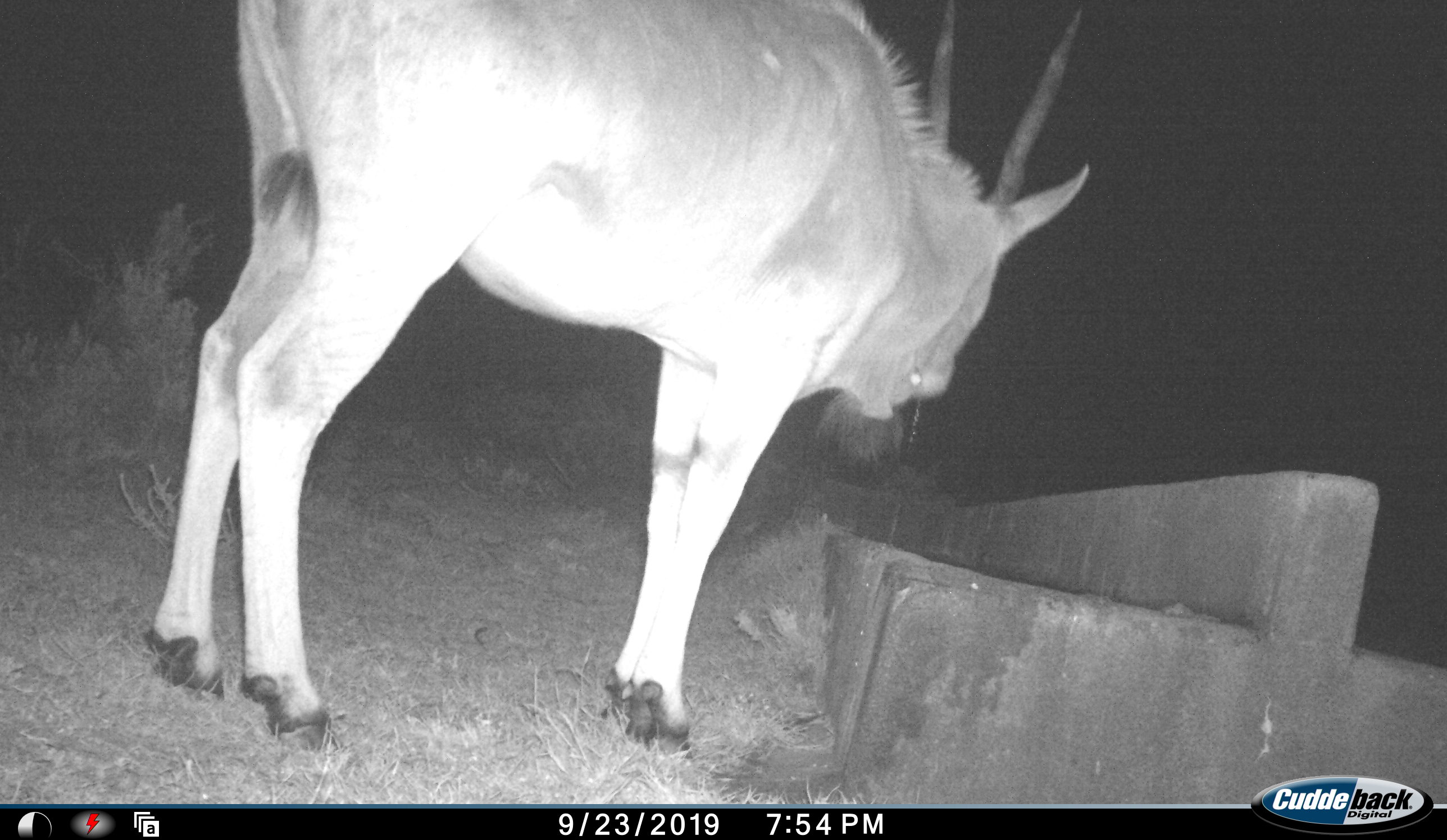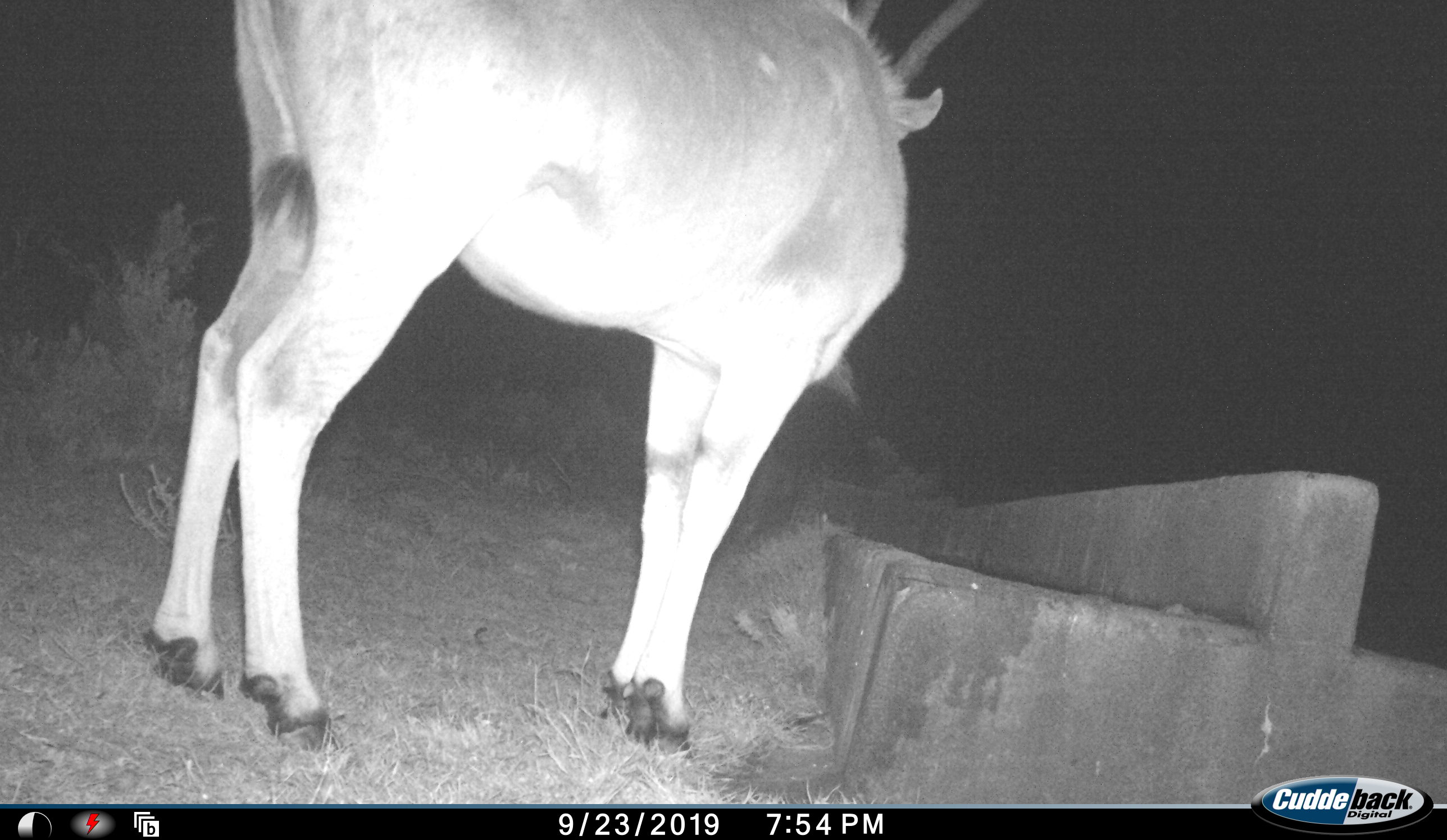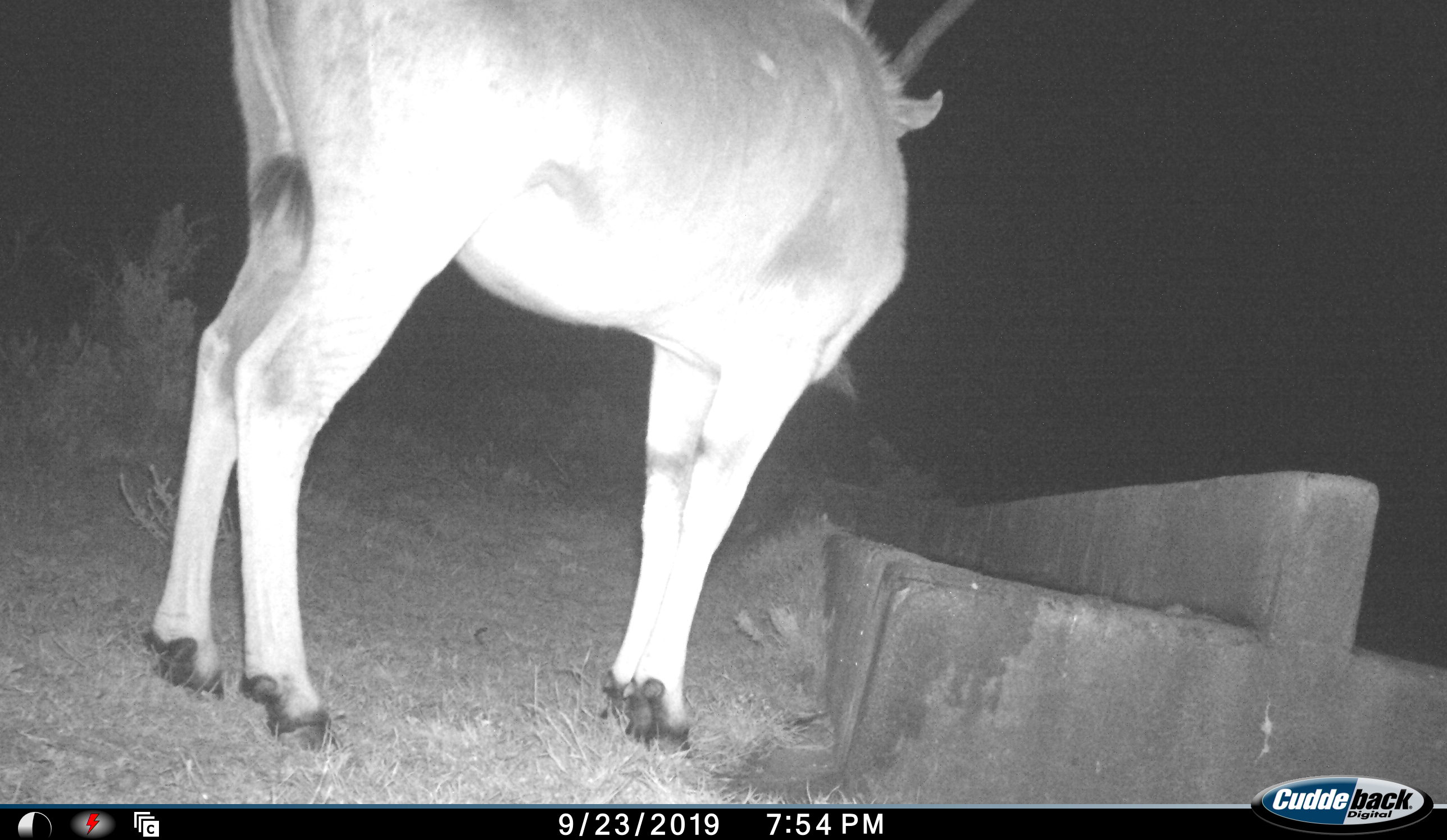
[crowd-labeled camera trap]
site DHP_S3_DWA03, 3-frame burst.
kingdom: Animalia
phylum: Chordata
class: Mammalia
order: Artiodactyla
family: Bovidae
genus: Tragelaphus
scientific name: Tragelaphus oryx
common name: eland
Eland (Tragelaphus oryx), count 1. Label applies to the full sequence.